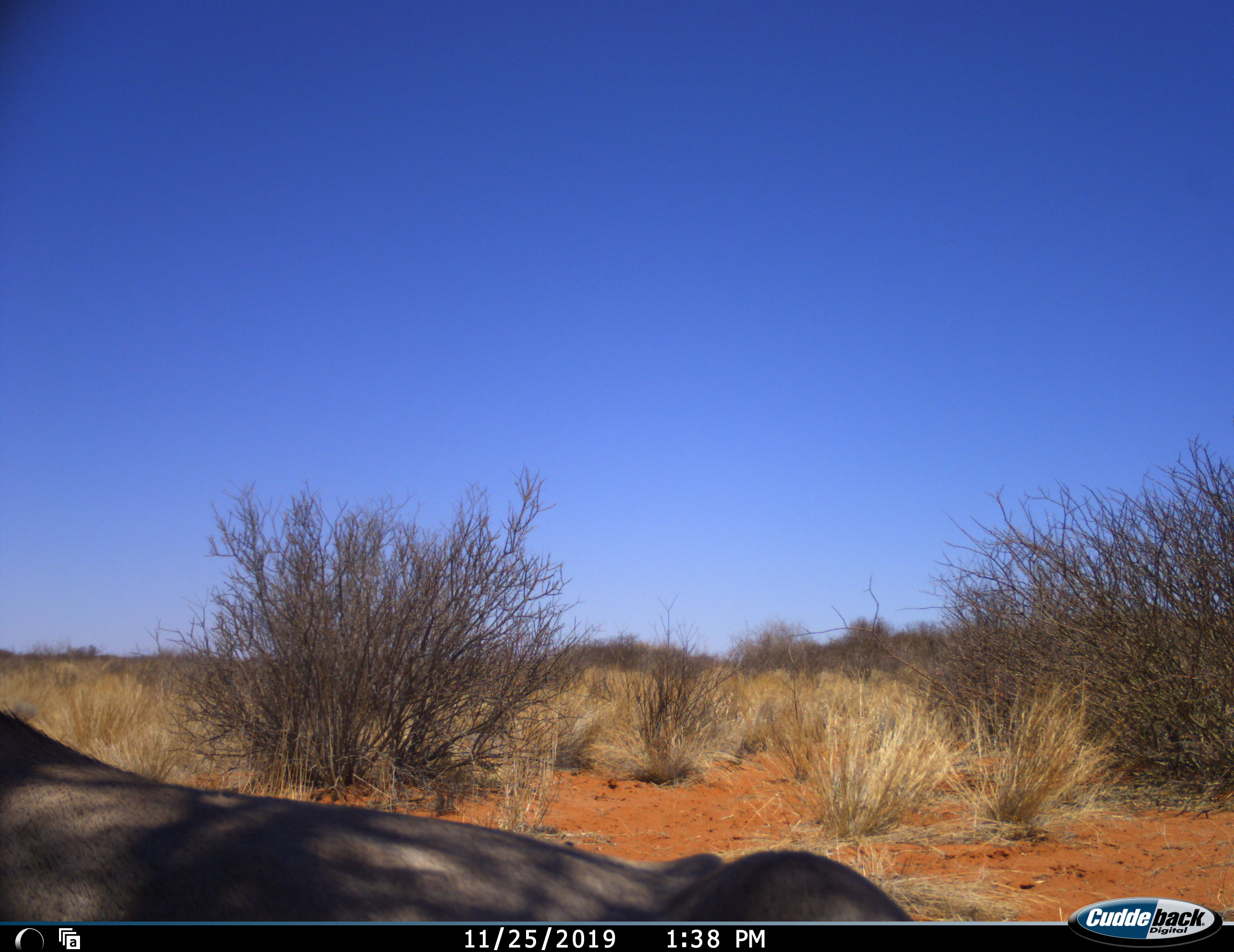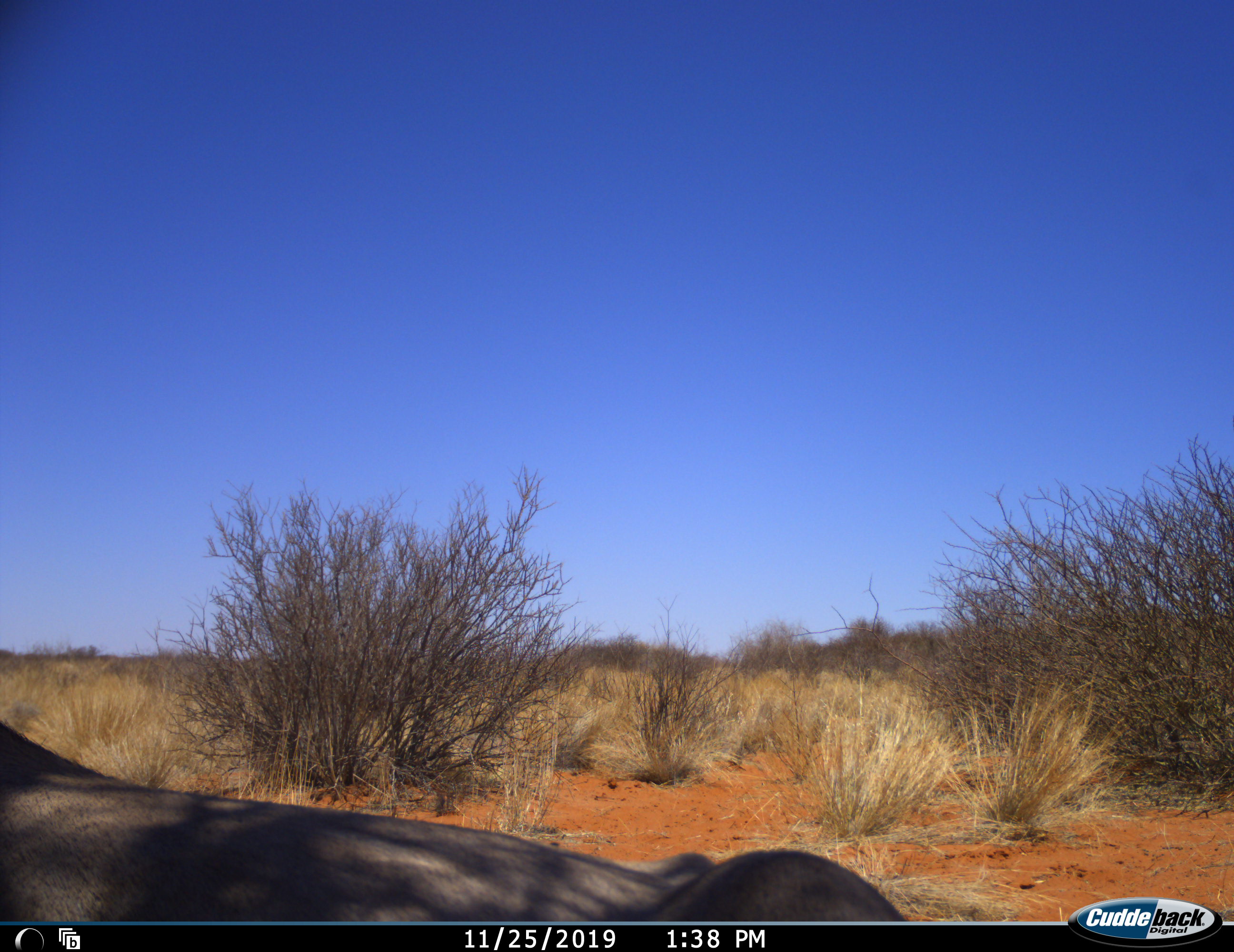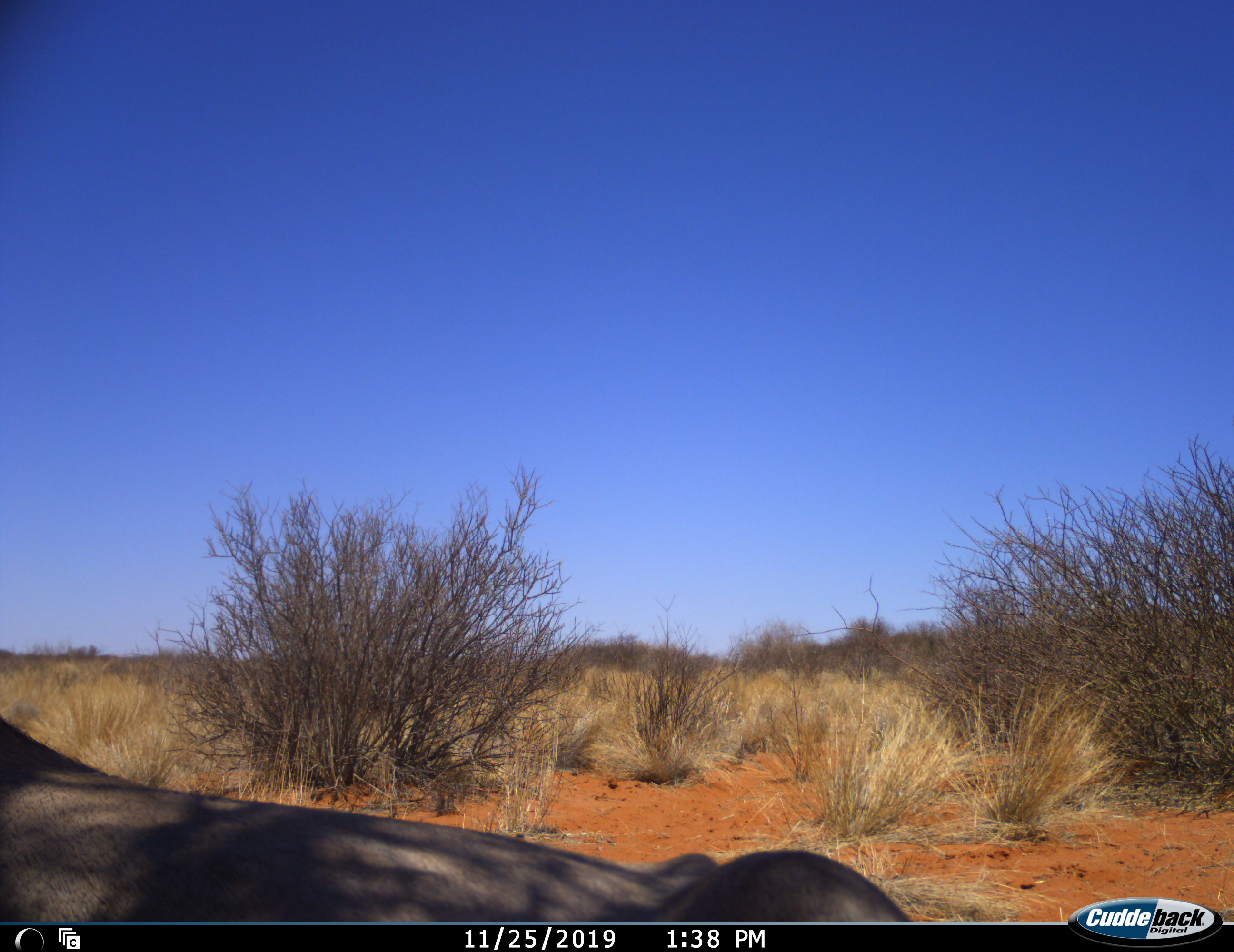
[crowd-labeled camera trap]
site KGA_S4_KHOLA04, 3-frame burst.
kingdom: Animalia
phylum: Chordata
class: Mammalia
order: Artiodactyla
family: Bovidae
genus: Oryx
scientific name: Oryx gazella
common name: gemsbok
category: oryx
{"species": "oryx (gemsbok) (Oryx gazella)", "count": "1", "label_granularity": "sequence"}